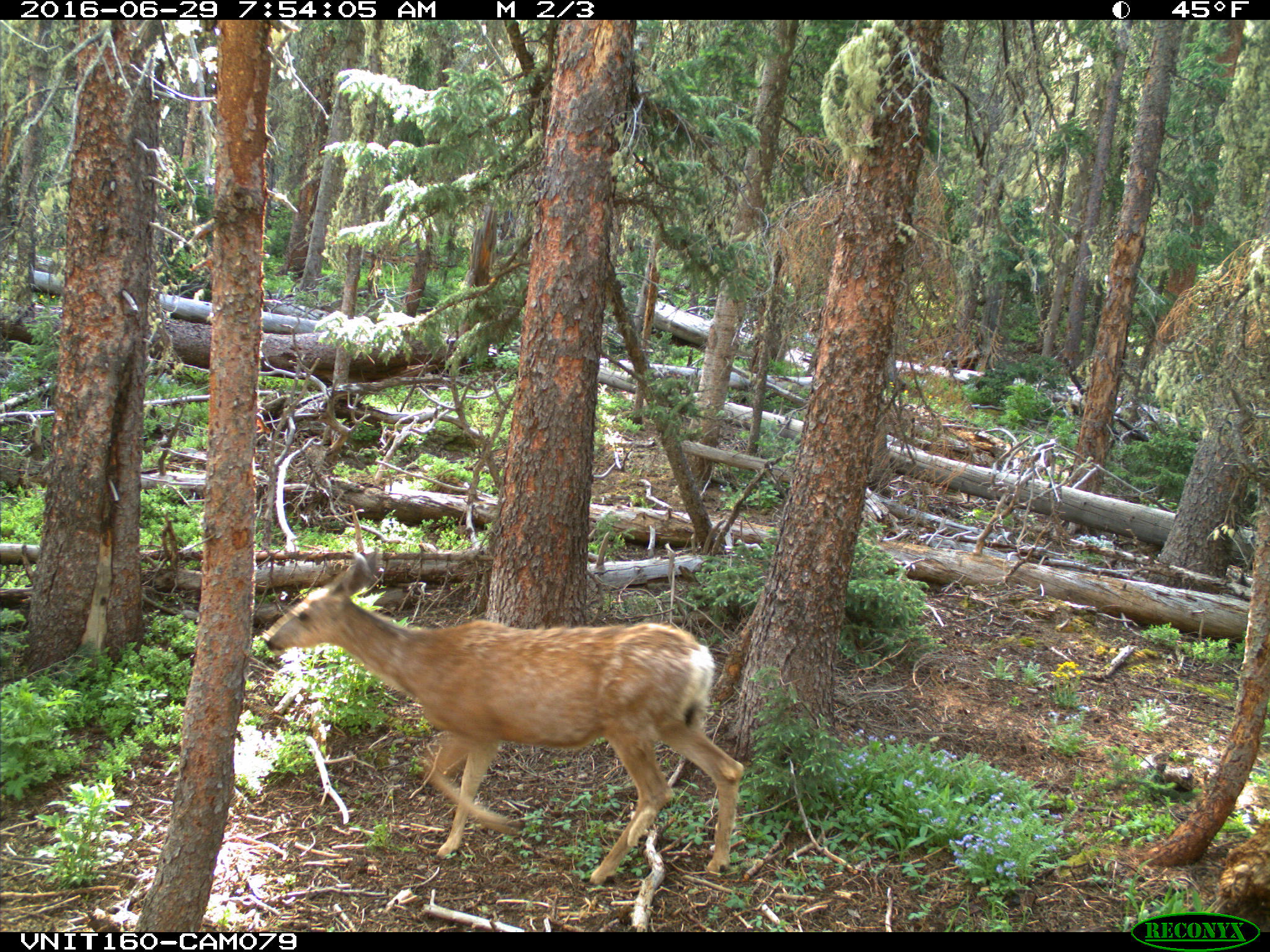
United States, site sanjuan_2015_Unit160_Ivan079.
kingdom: Animalia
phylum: Chordata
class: Mammalia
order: Artiodactyla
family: Cervidae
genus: Odocoileus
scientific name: Odocoileus hemionus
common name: mule deer